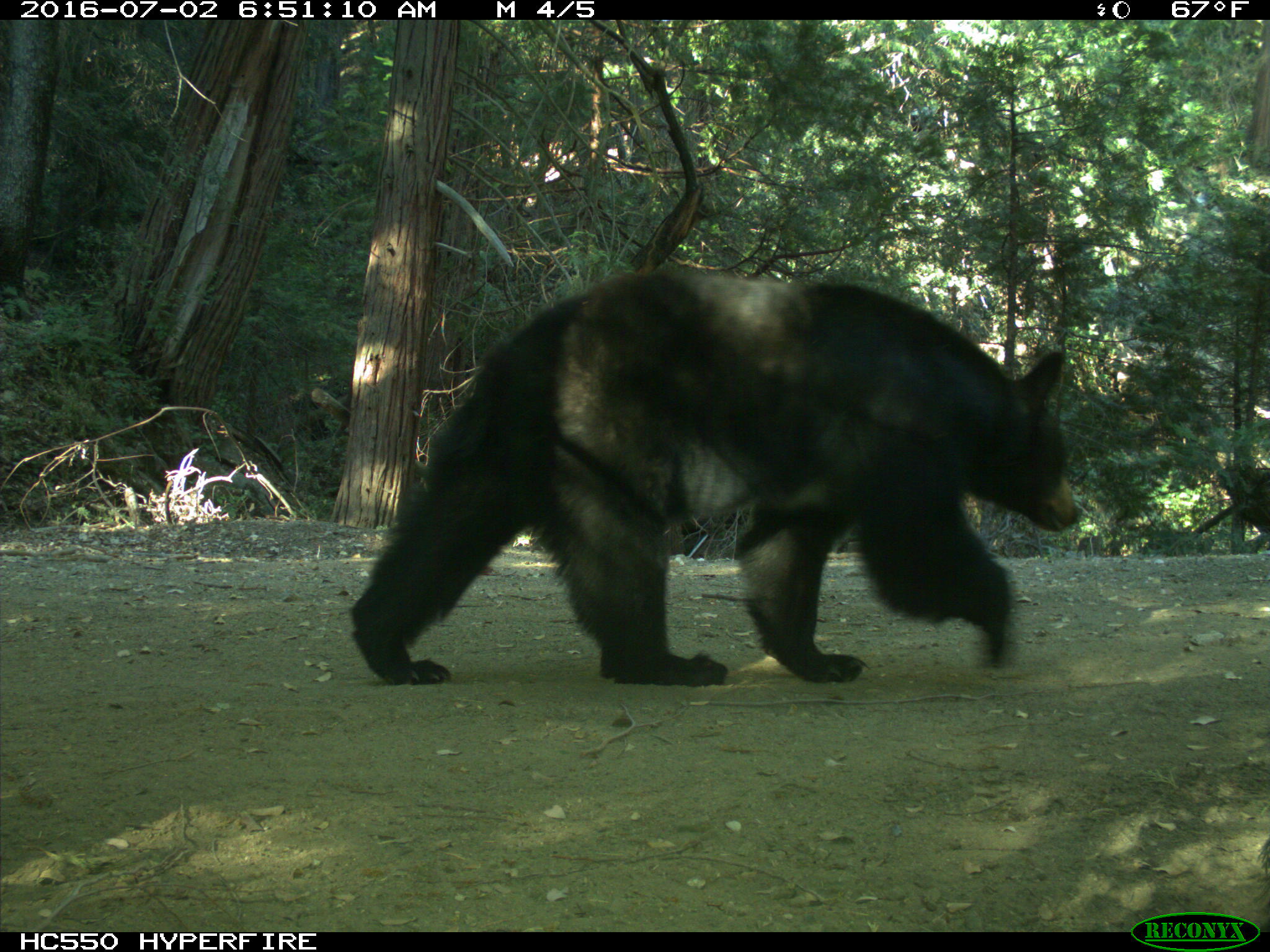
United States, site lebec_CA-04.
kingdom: Animalia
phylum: Chordata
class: Mammalia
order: Carnivora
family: Ursidae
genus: Ursus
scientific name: Ursus americanus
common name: american black bear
Ursus americanus (american black bear).